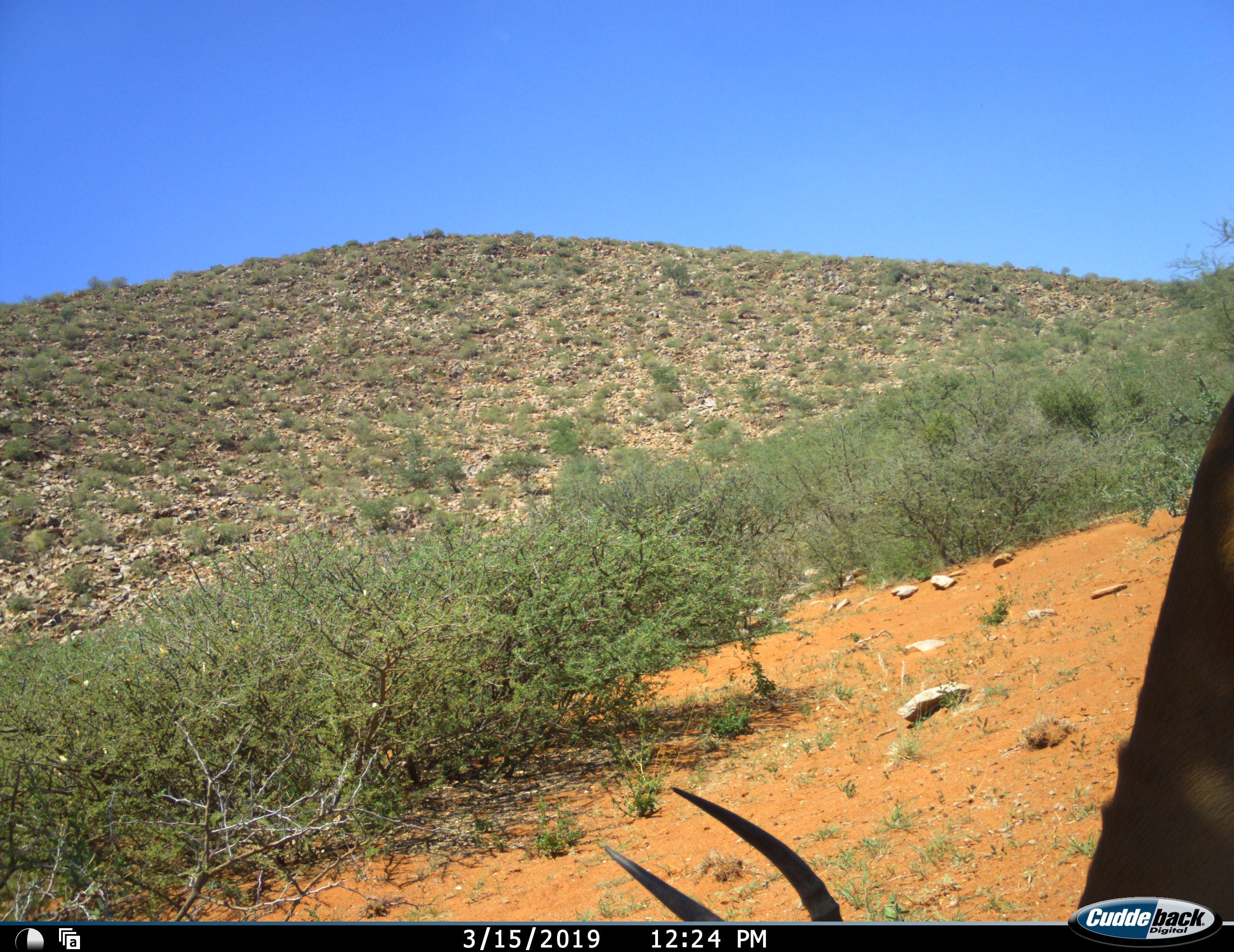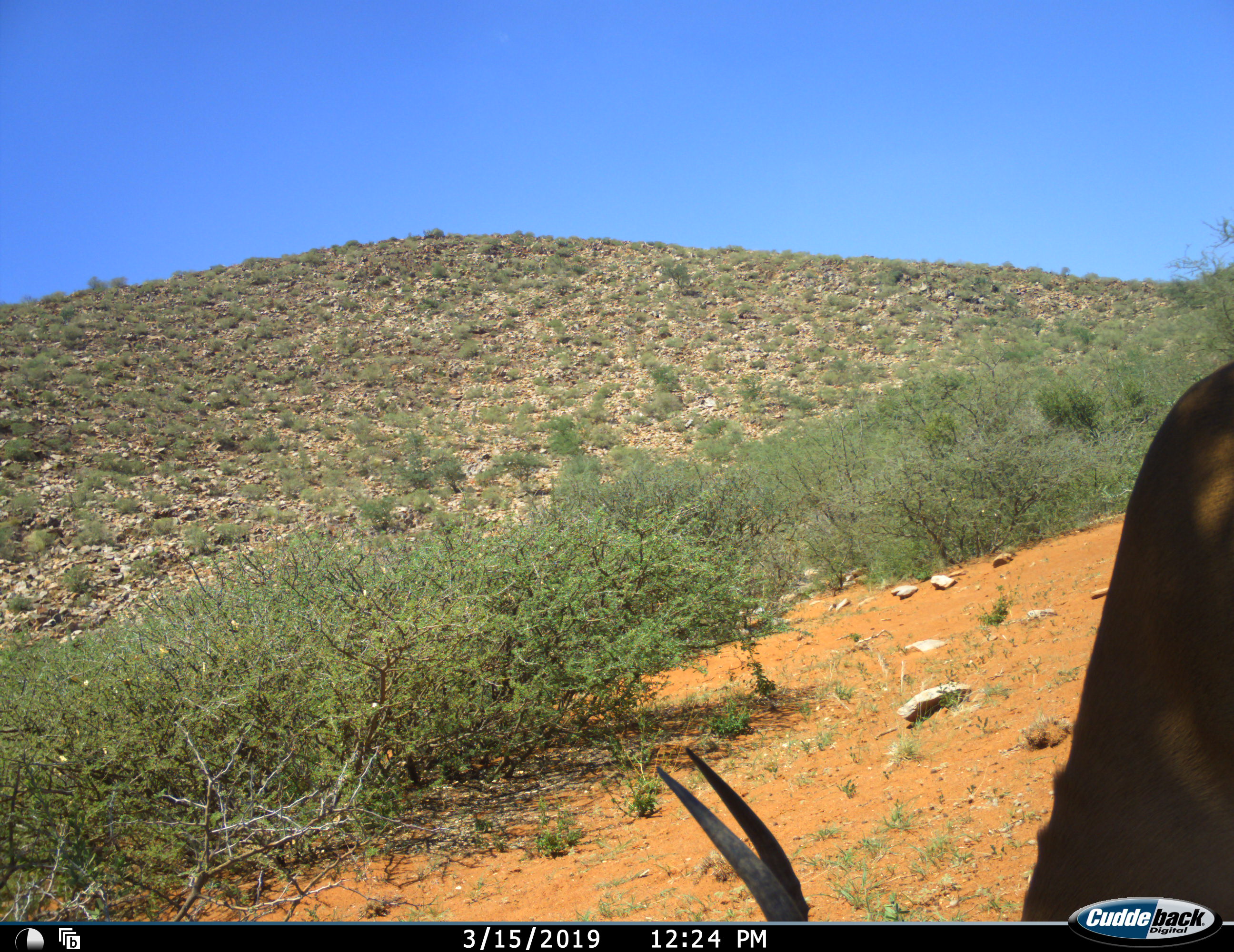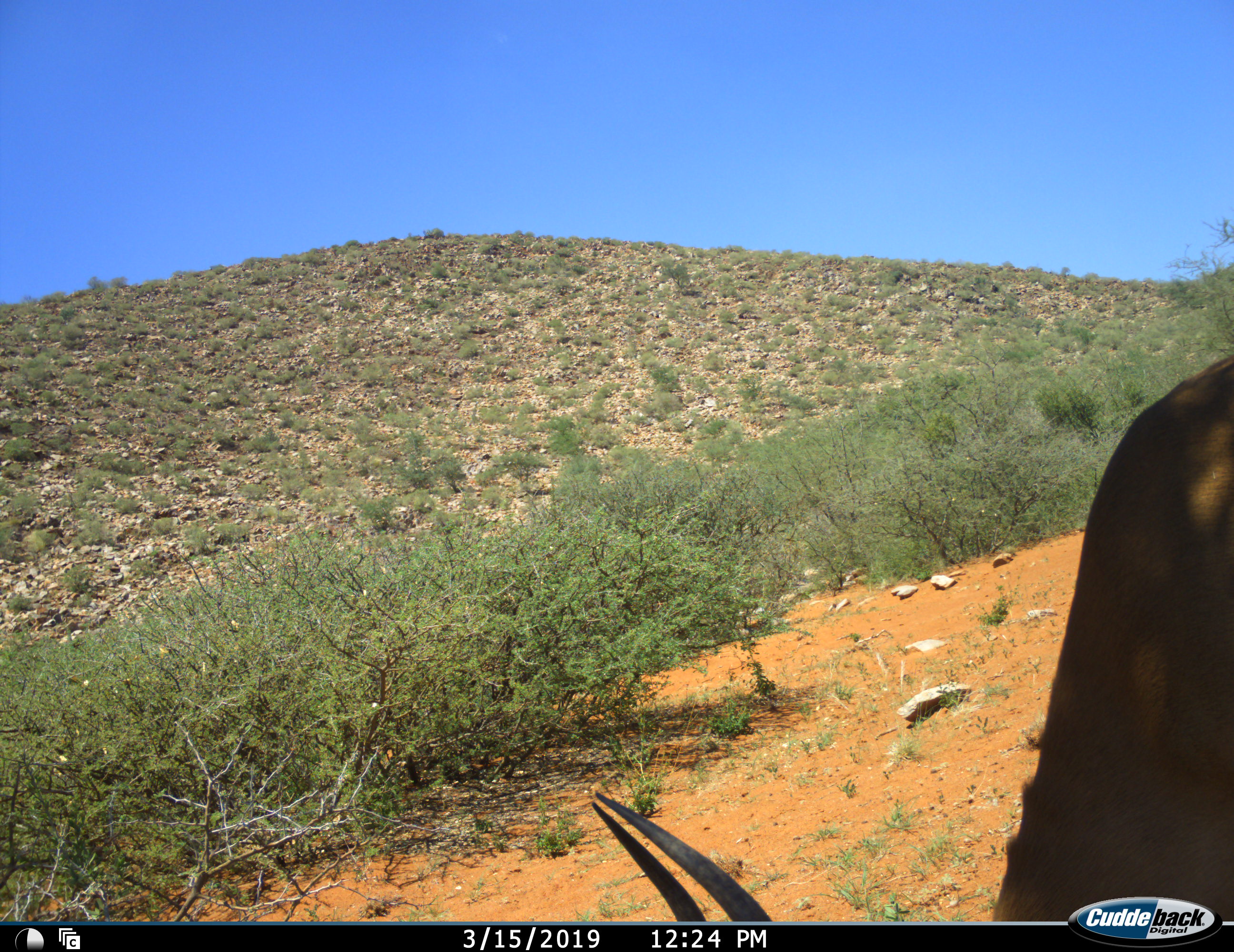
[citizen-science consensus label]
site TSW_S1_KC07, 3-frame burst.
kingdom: Animalia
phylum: Chordata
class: Mammalia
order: Artiodactyla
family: Bovidae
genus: Aepyceros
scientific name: Aepyceros melampus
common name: impala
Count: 1.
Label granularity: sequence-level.